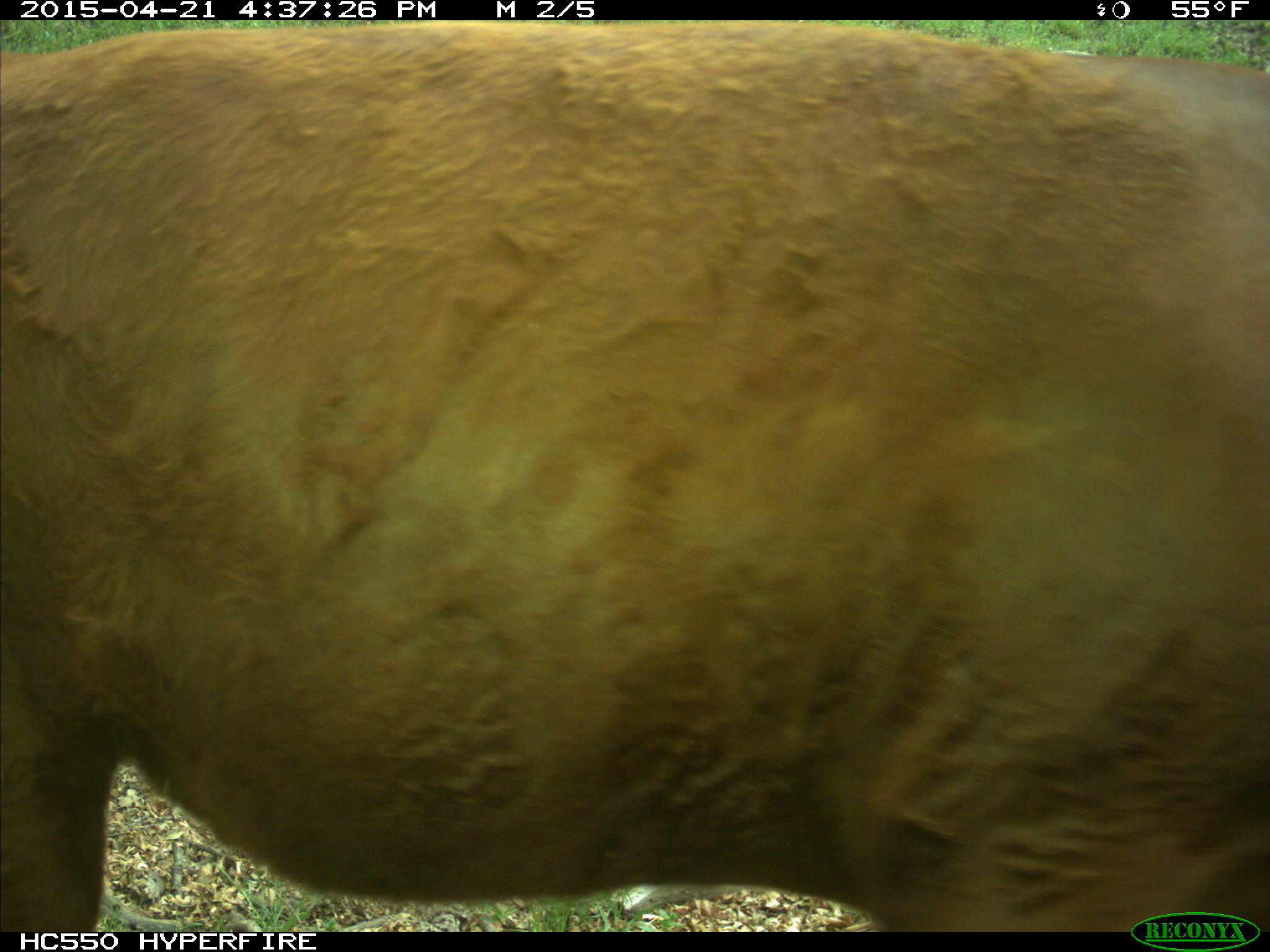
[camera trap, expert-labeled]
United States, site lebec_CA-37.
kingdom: Animalia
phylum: Chordata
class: Mammalia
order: Artiodactyla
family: Bovidae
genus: Bos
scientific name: Bos taurus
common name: domestic cow